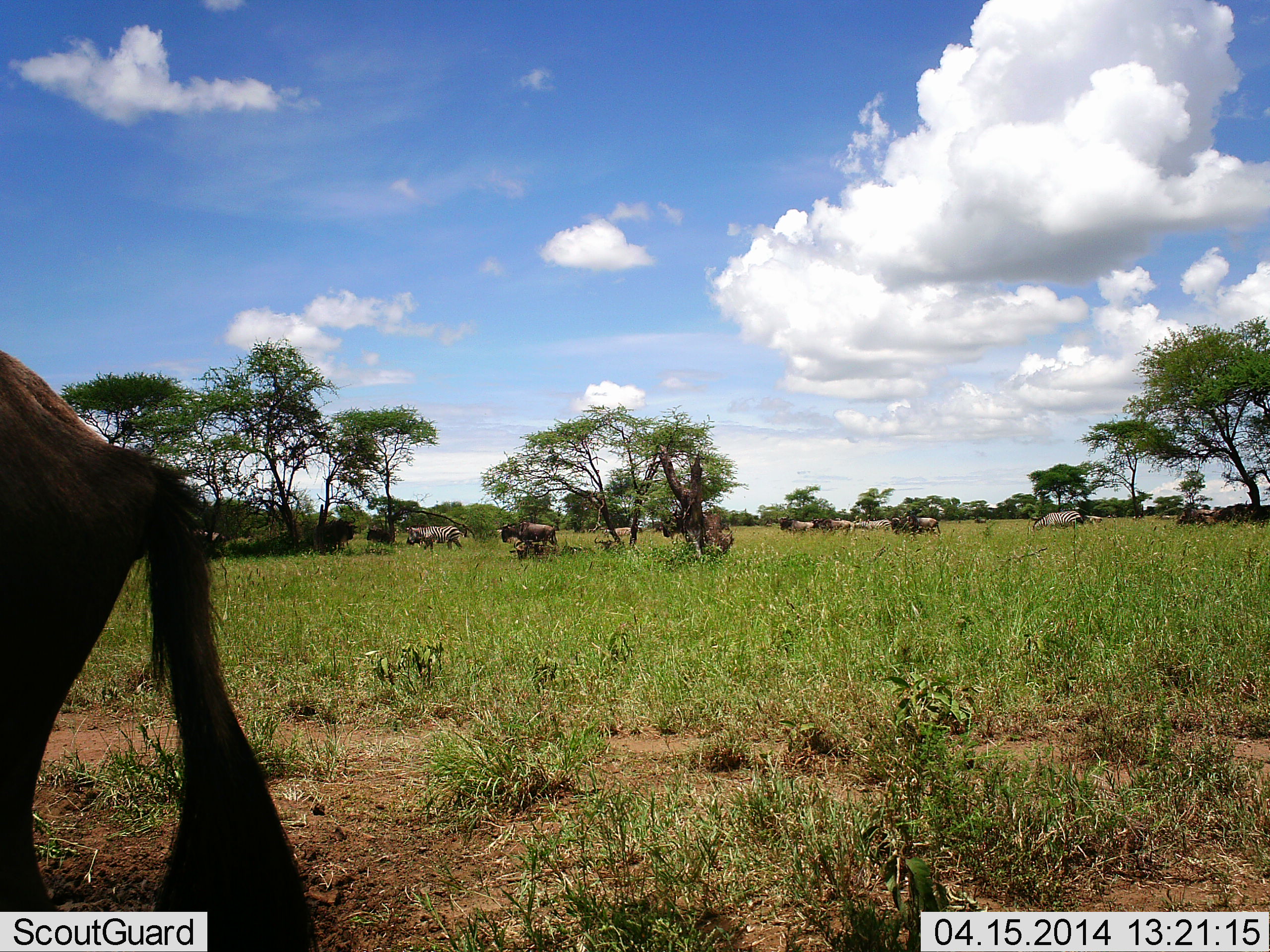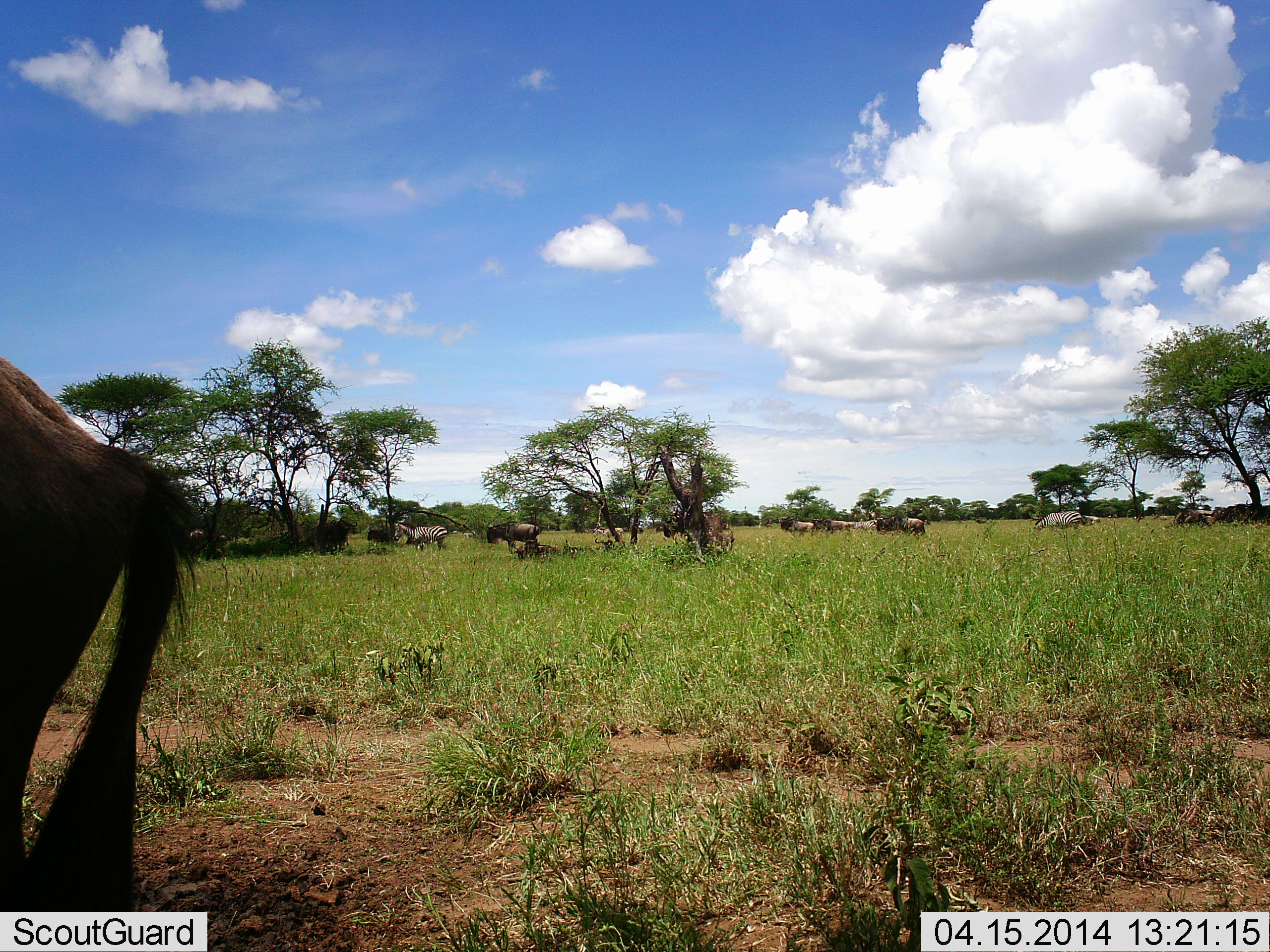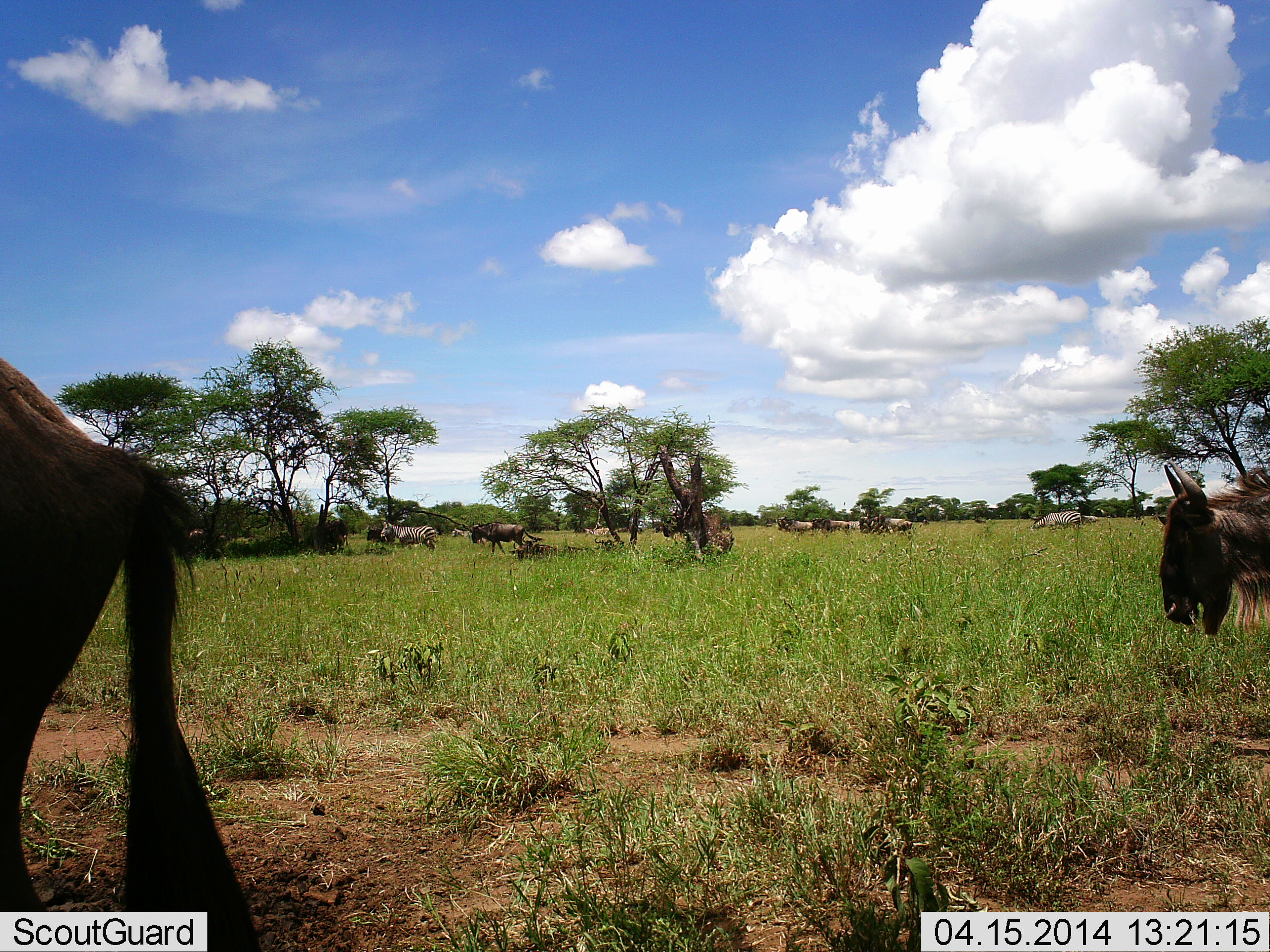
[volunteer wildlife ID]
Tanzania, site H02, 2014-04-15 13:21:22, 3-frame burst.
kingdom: Animalia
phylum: Chordata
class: Mammalia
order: Artiodactyla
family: Bovidae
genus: Connochaetes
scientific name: Connochaetes taurinus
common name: blue wildebeest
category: wildebeest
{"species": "wildebeest (blue wildebeest) (Connochaetes taurinus)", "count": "10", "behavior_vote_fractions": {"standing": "39%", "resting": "6%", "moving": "78%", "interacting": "0%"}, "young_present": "6%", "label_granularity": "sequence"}